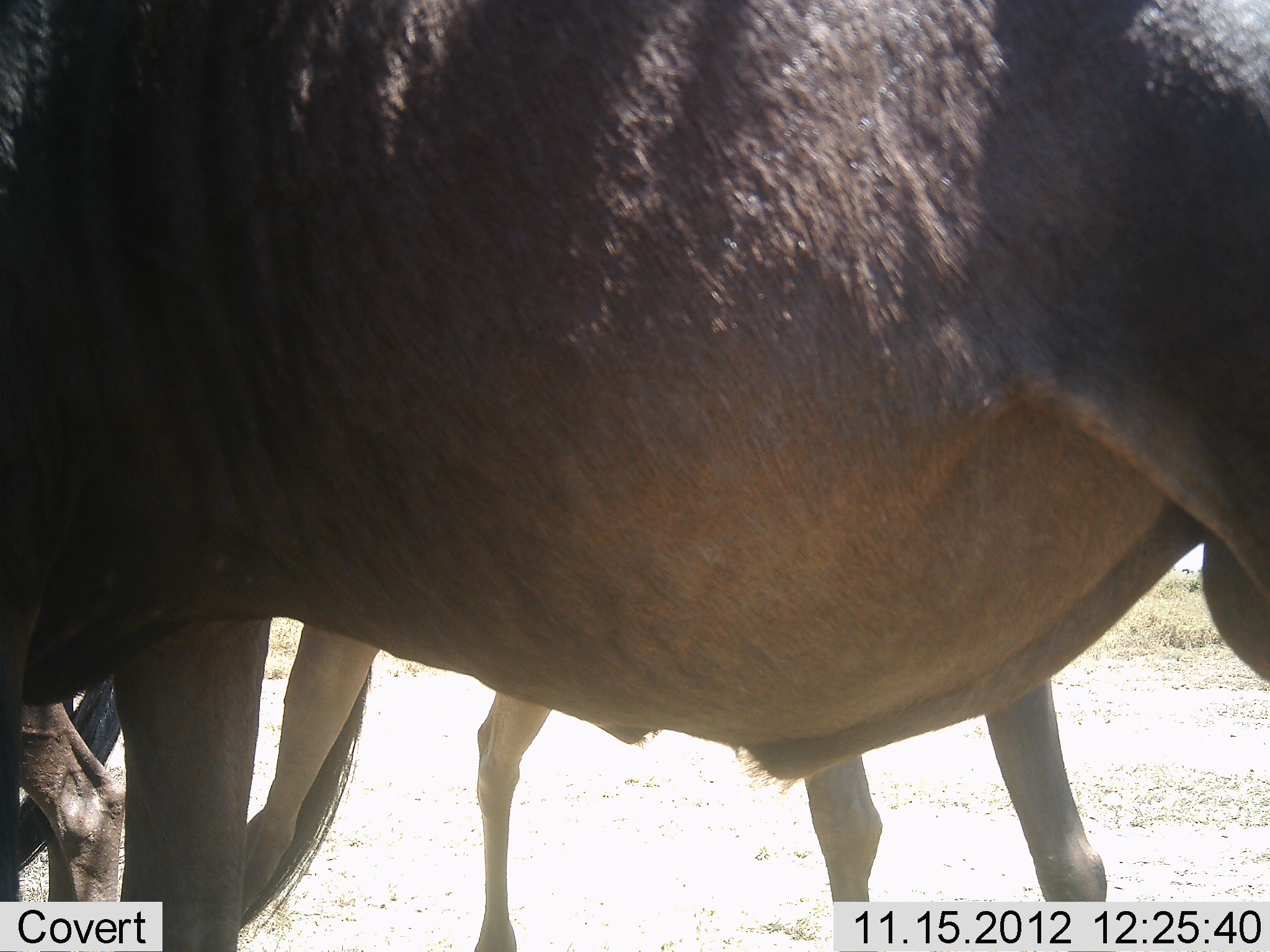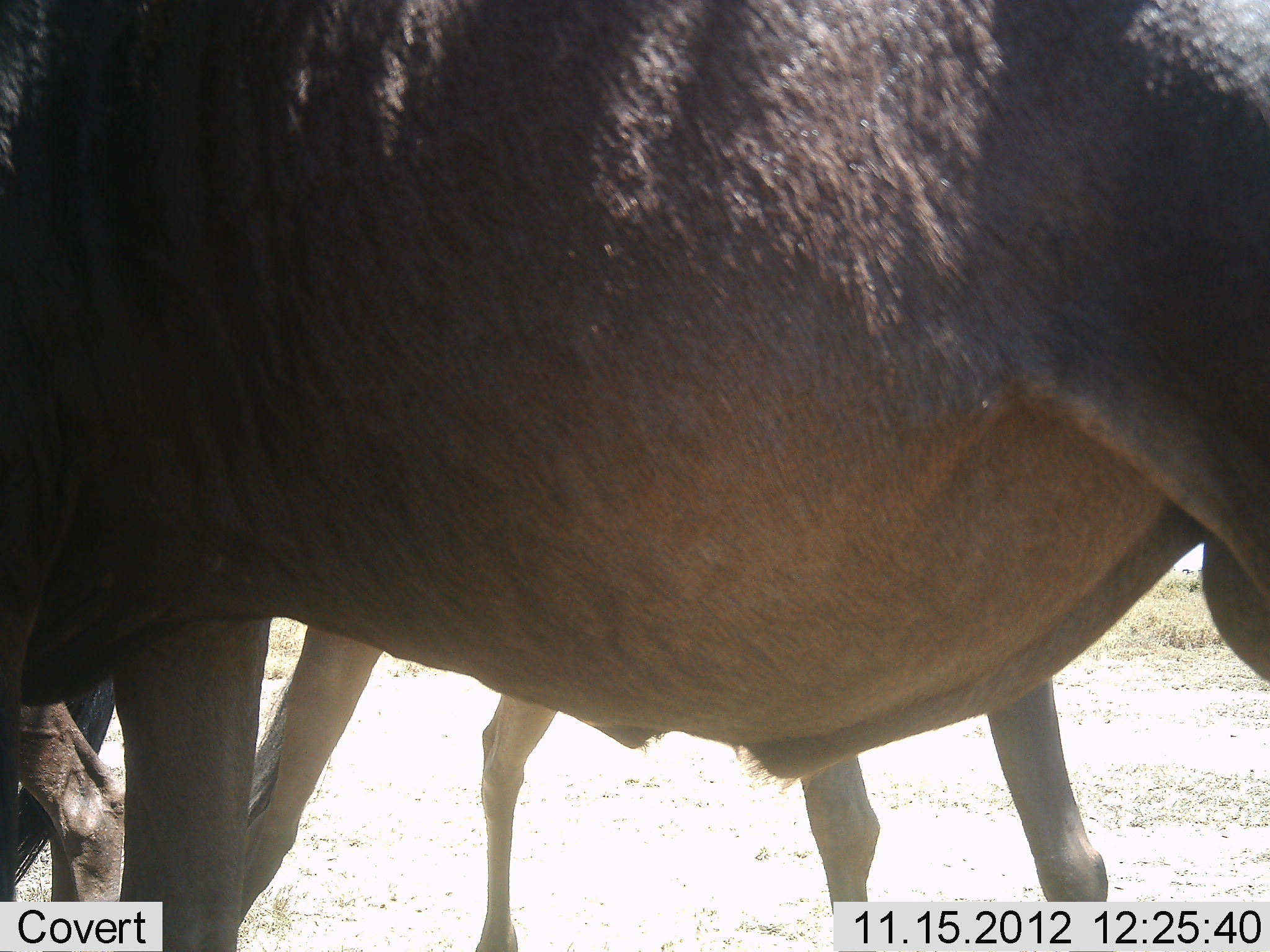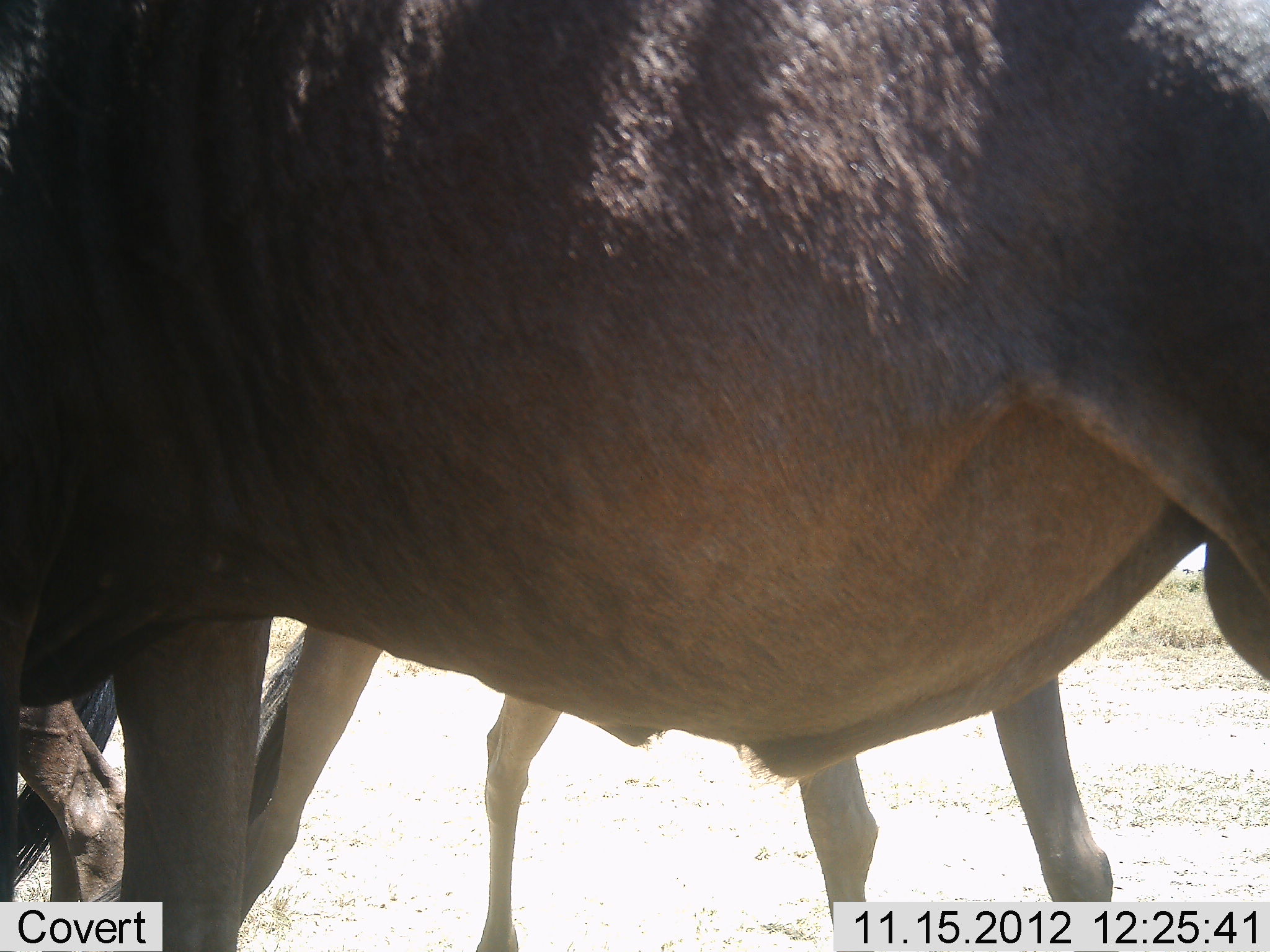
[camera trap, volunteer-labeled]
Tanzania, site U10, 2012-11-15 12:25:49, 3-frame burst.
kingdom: Animalia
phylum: Chordata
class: Mammalia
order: Artiodactyla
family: Bovidae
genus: Connochaetes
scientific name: Connochaetes taurinus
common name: blue wildebeest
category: wildebeest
Wildebeest (blue wildebeest) (Connochaetes taurinus), count 3. Behavior (volunteer vote fractions): standing 100%, resting 0%, moving 0%, interacting 0%. Young present (vote fraction): 0%. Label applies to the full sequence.